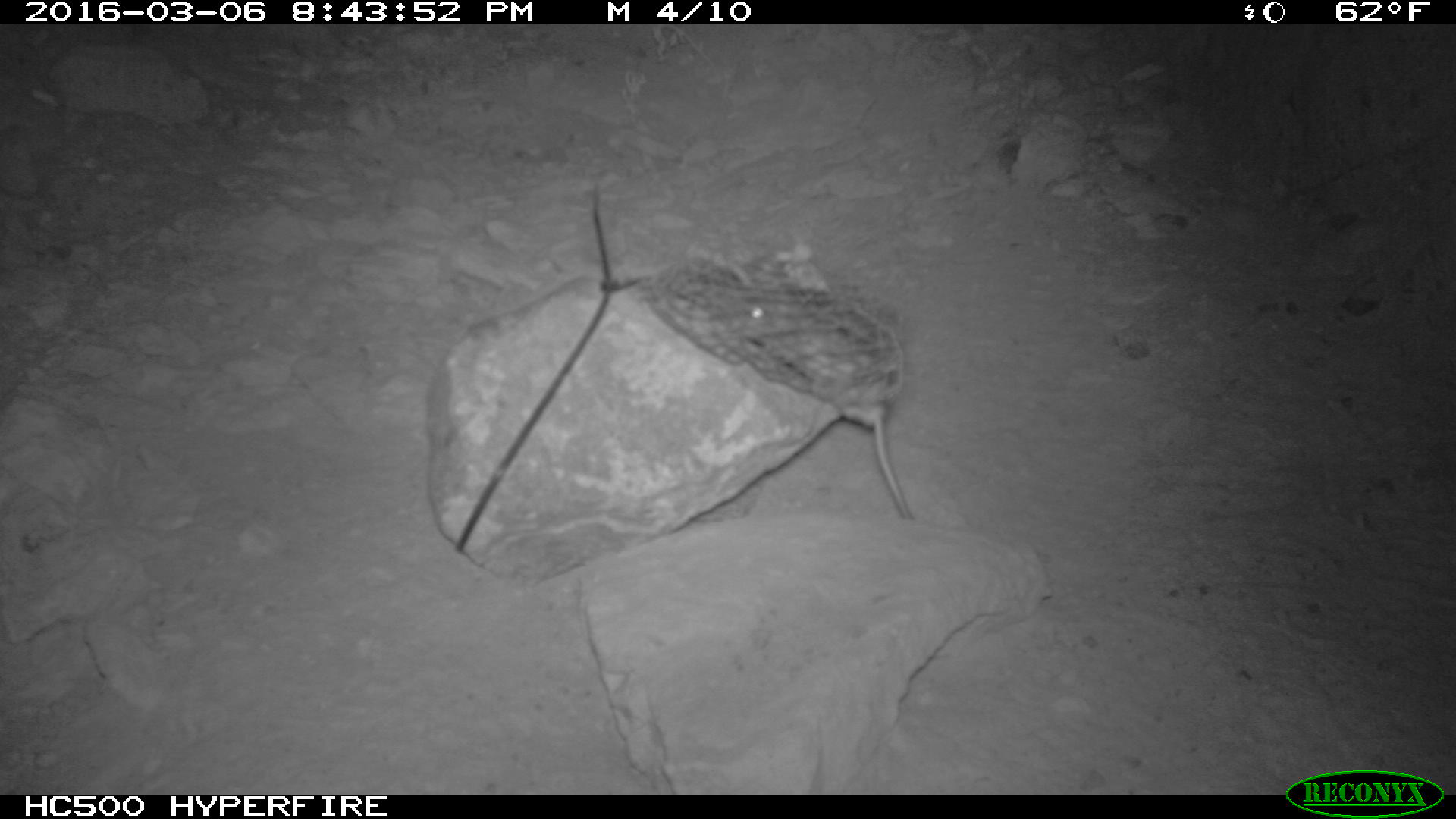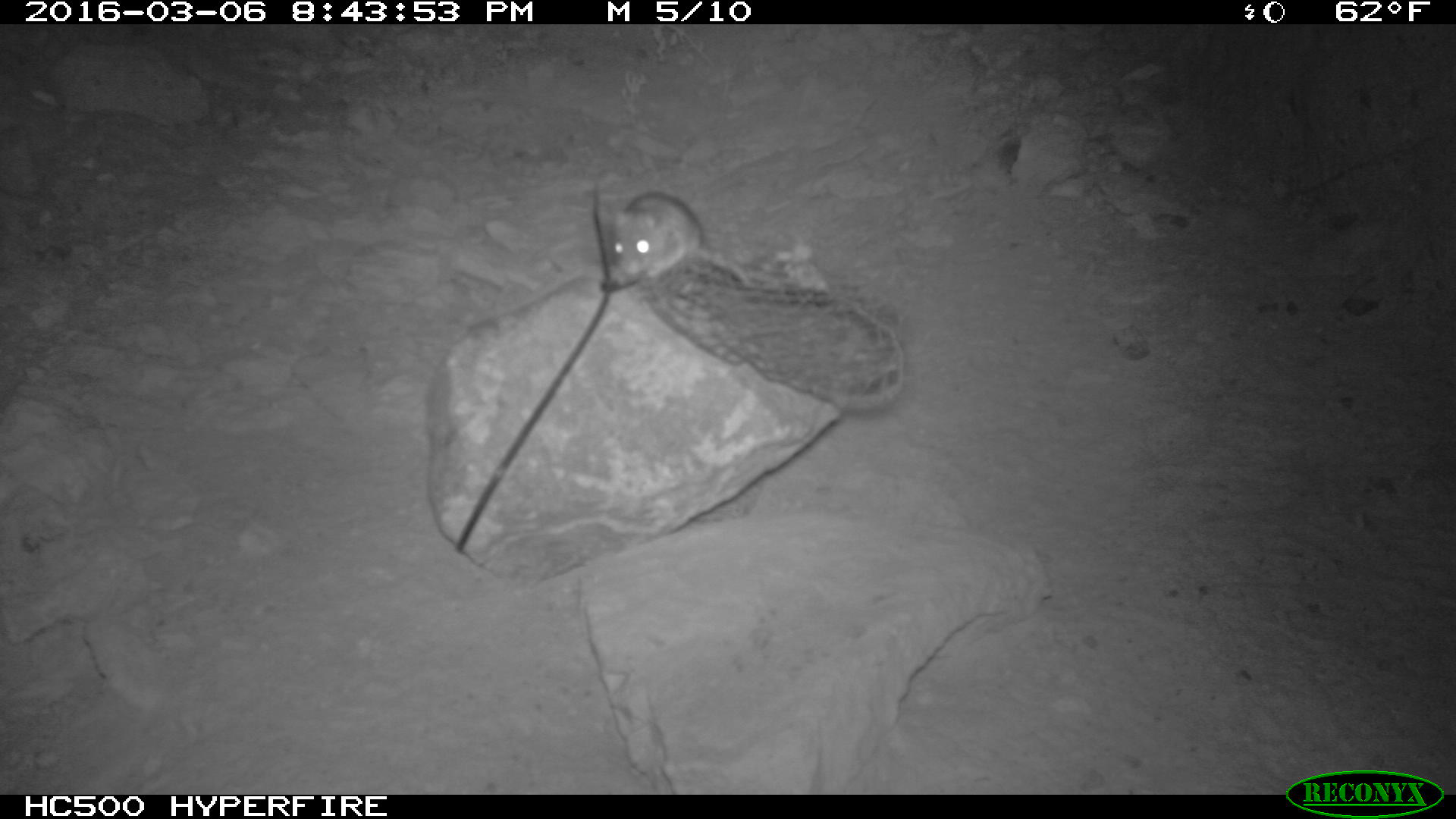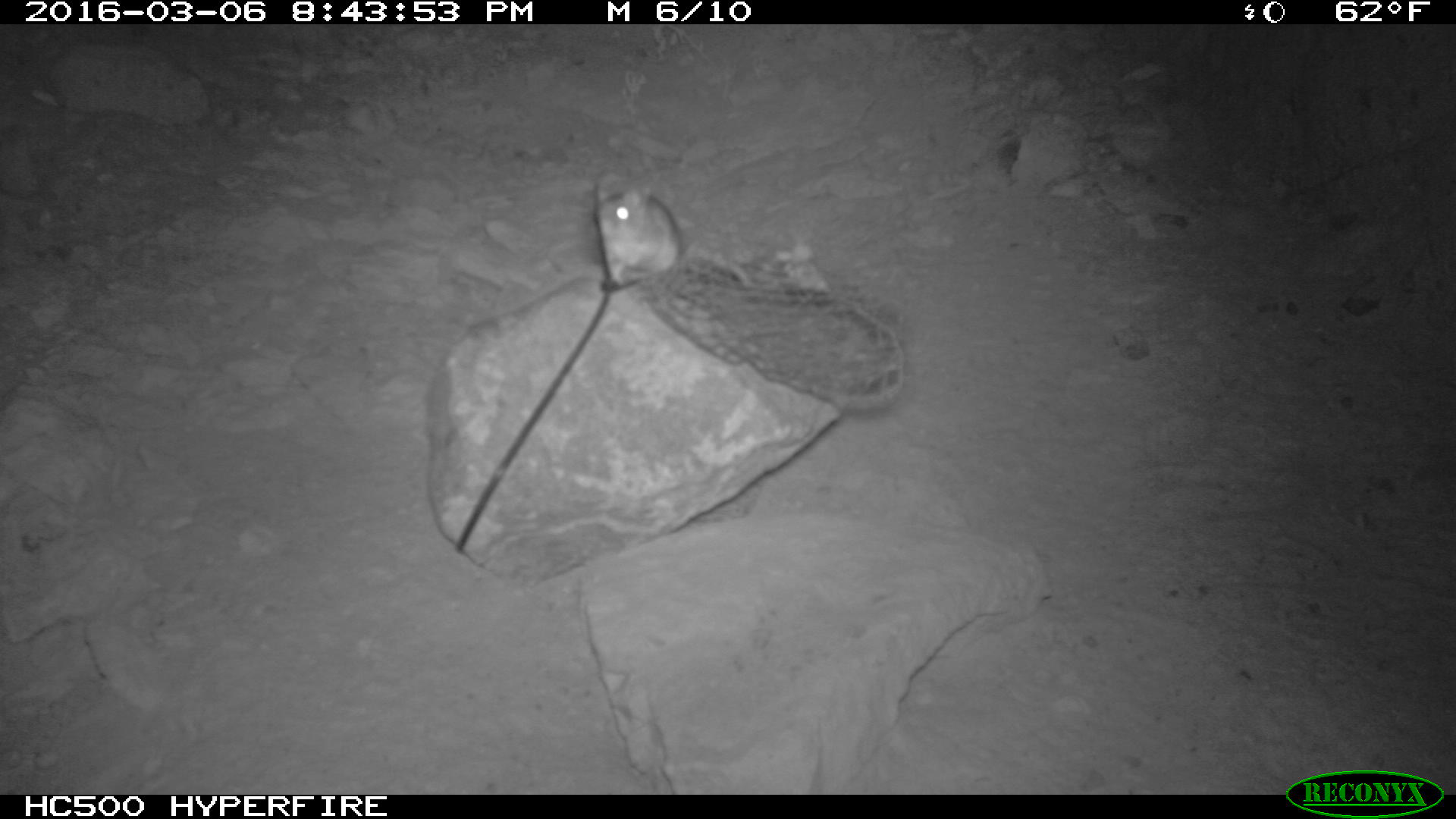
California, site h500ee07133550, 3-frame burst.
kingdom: Animalia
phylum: Chordata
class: Mammalia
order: Rodentia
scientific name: Rodentia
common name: rodent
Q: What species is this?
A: Rodent (Rodentia).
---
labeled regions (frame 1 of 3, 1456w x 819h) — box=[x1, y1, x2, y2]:
rodent: box=[721, 281, 914, 520]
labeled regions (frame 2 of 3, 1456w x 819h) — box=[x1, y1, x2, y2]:
rodent: box=[605, 190, 752, 289]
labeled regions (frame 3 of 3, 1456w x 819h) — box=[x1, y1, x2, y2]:
rodent: box=[595, 172, 681, 285]